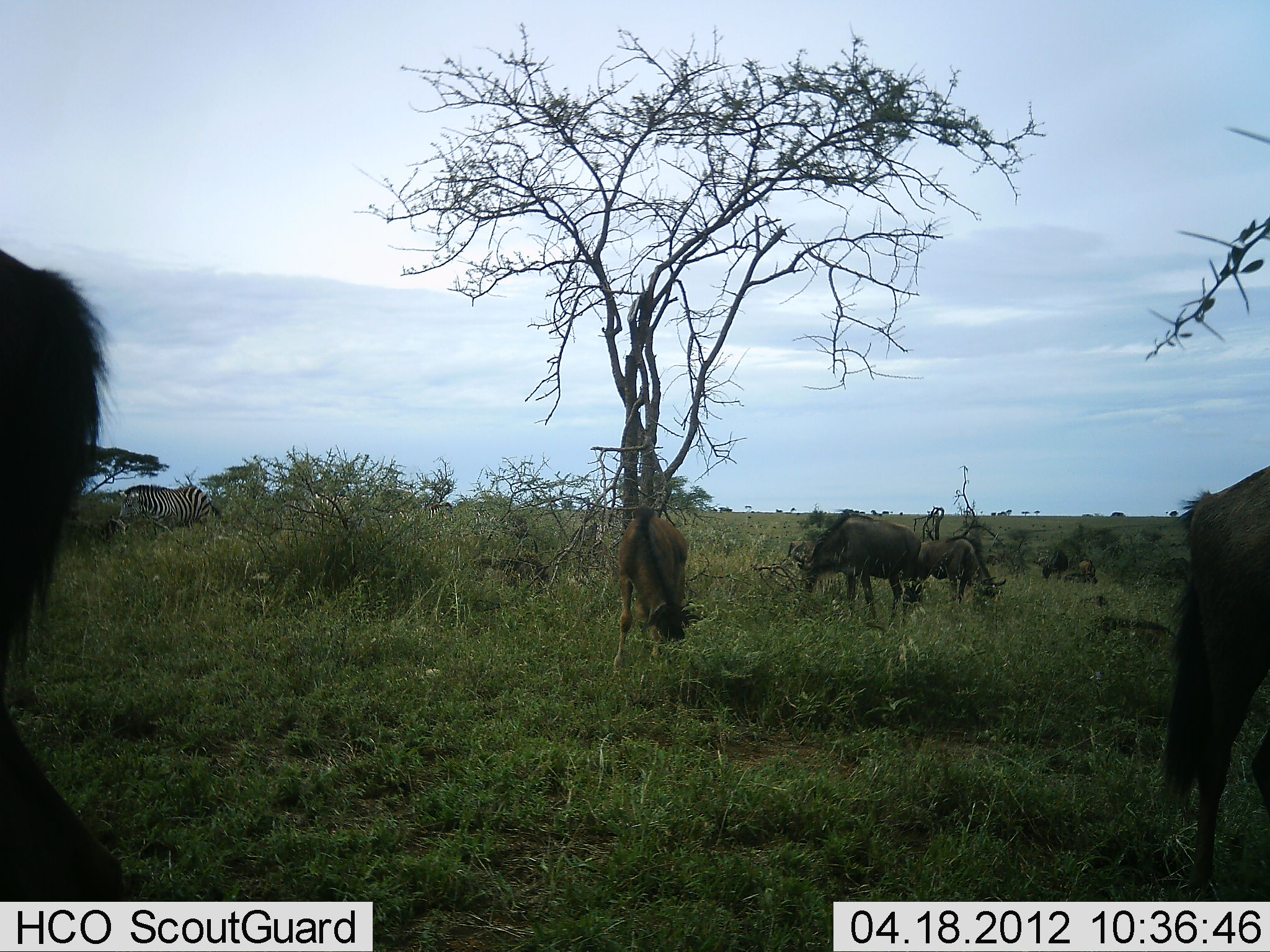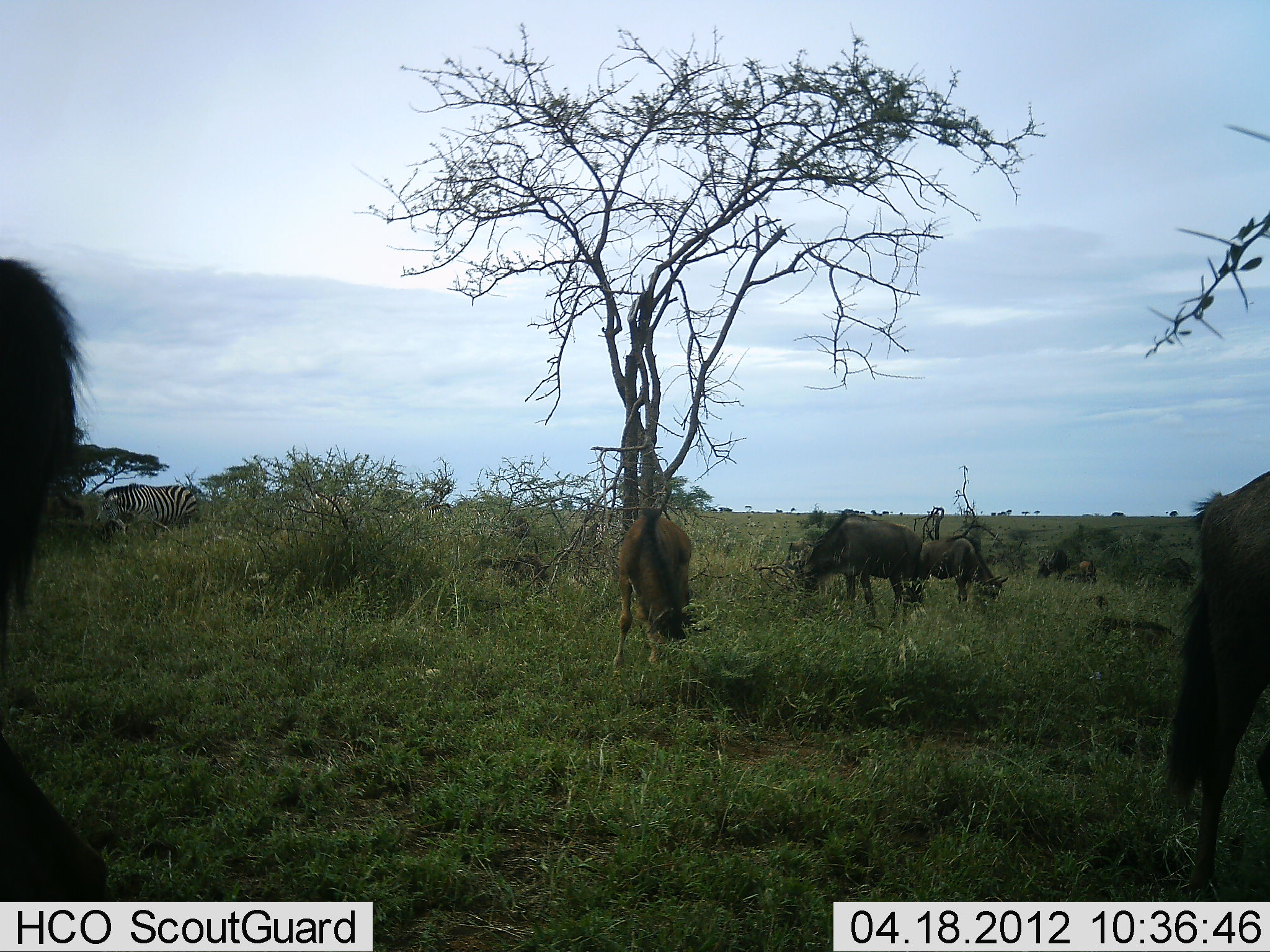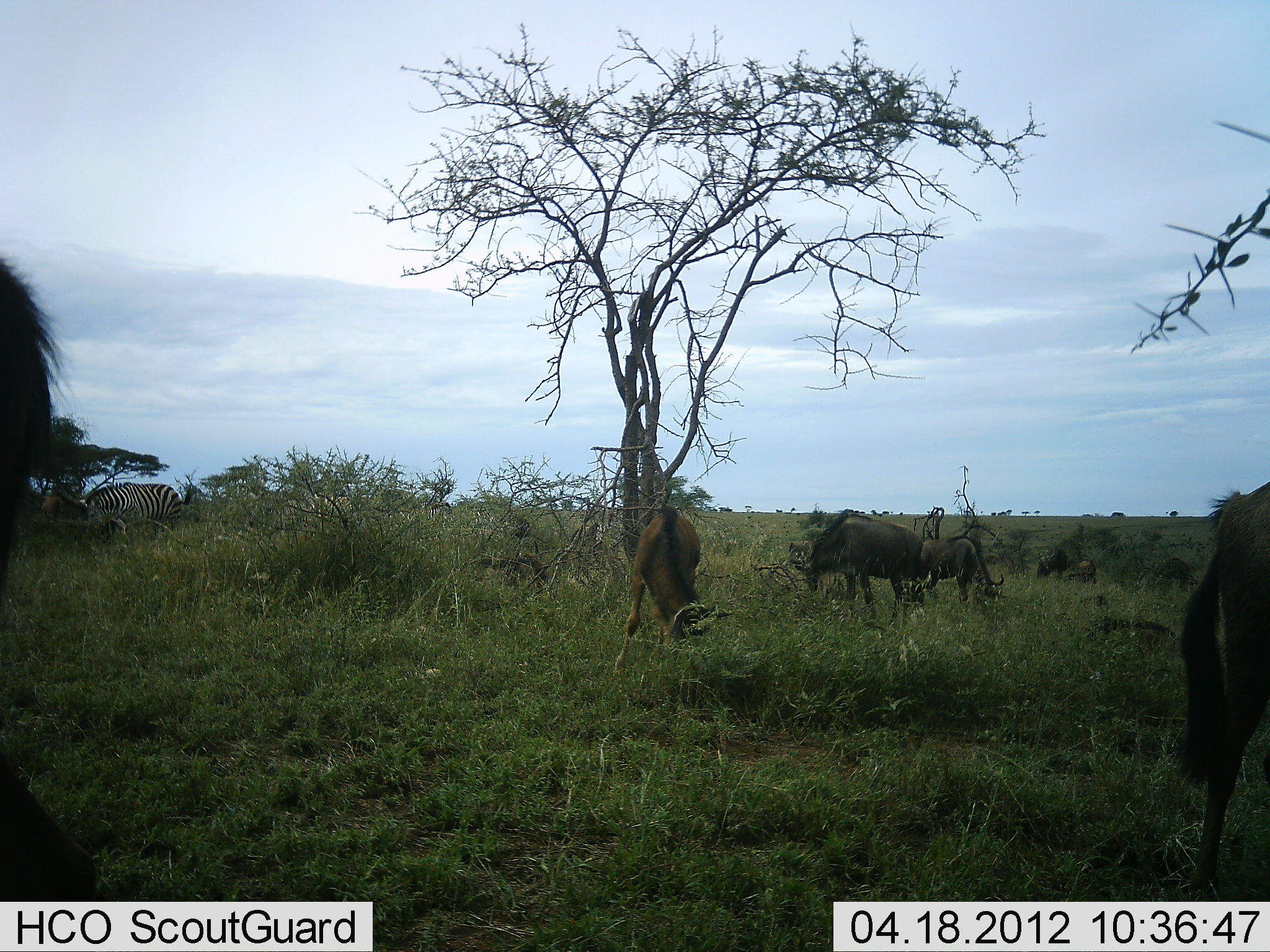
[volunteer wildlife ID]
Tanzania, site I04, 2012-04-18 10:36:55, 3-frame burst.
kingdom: Animalia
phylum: Chordata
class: Mammalia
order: Artiodactyla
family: Bovidae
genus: Connochaetes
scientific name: Connochaetes taurinus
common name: blue wildebeest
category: wildebeest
Wildebeest (blue wildebeest) (Connochaetes taurinus), count 5. Behavior (volunteer vote fractions): standing 26%, resting 13%, moving 13%, interacting 0%. Young present (vote fraction): 13%. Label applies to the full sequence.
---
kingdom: Animalia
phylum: Chordata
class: Mammalia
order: Perissodactyla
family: Equidae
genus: Equus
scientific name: Equus quagga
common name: plains zebra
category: zebra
Zebra (plains zebra) (Equus quagga), count 1. Behavior (volunteer vote fractions): standing 29%, resting 0%, moving 41%, interacting 0%. Young present (vote fraction): 0%. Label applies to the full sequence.